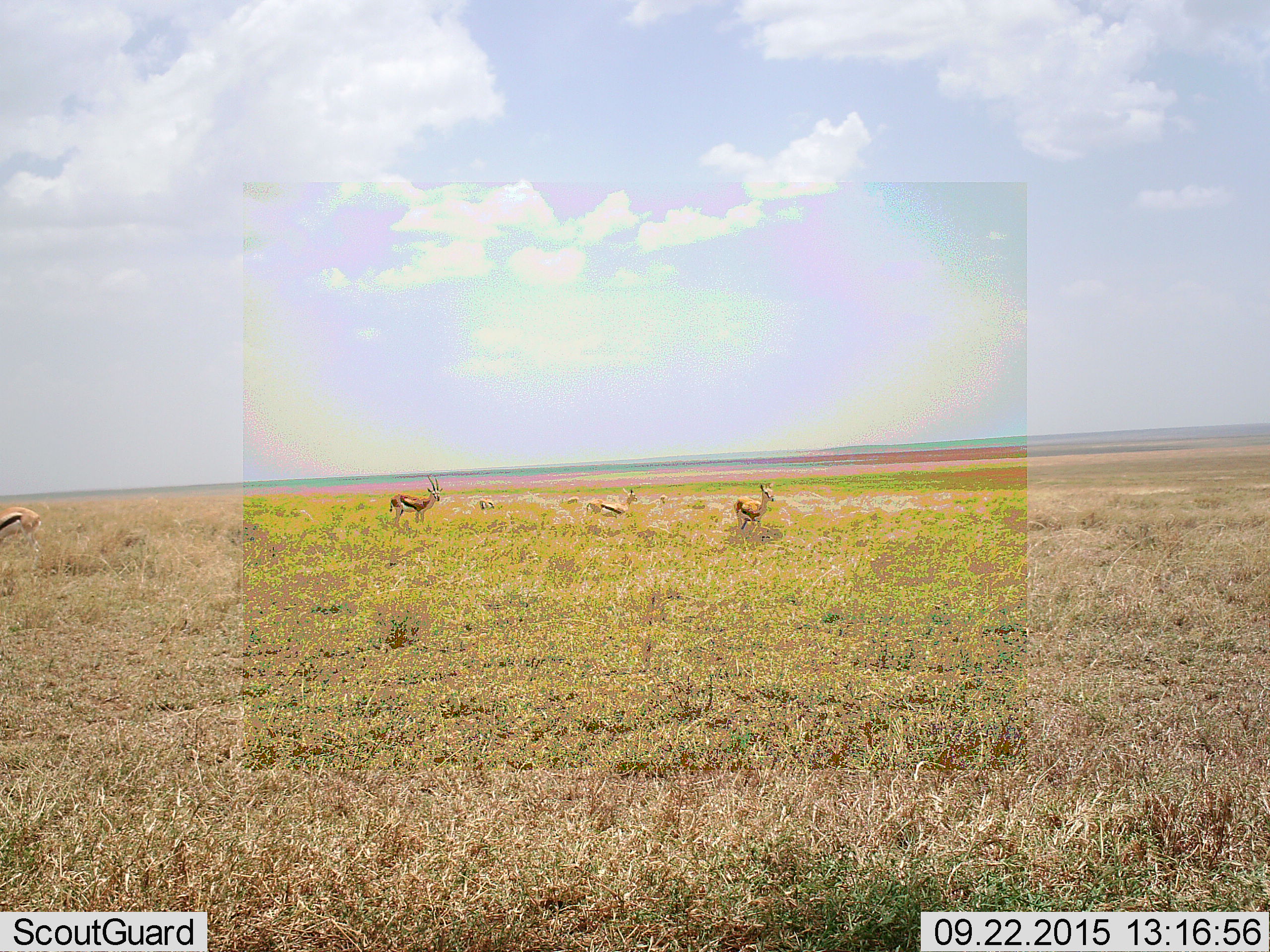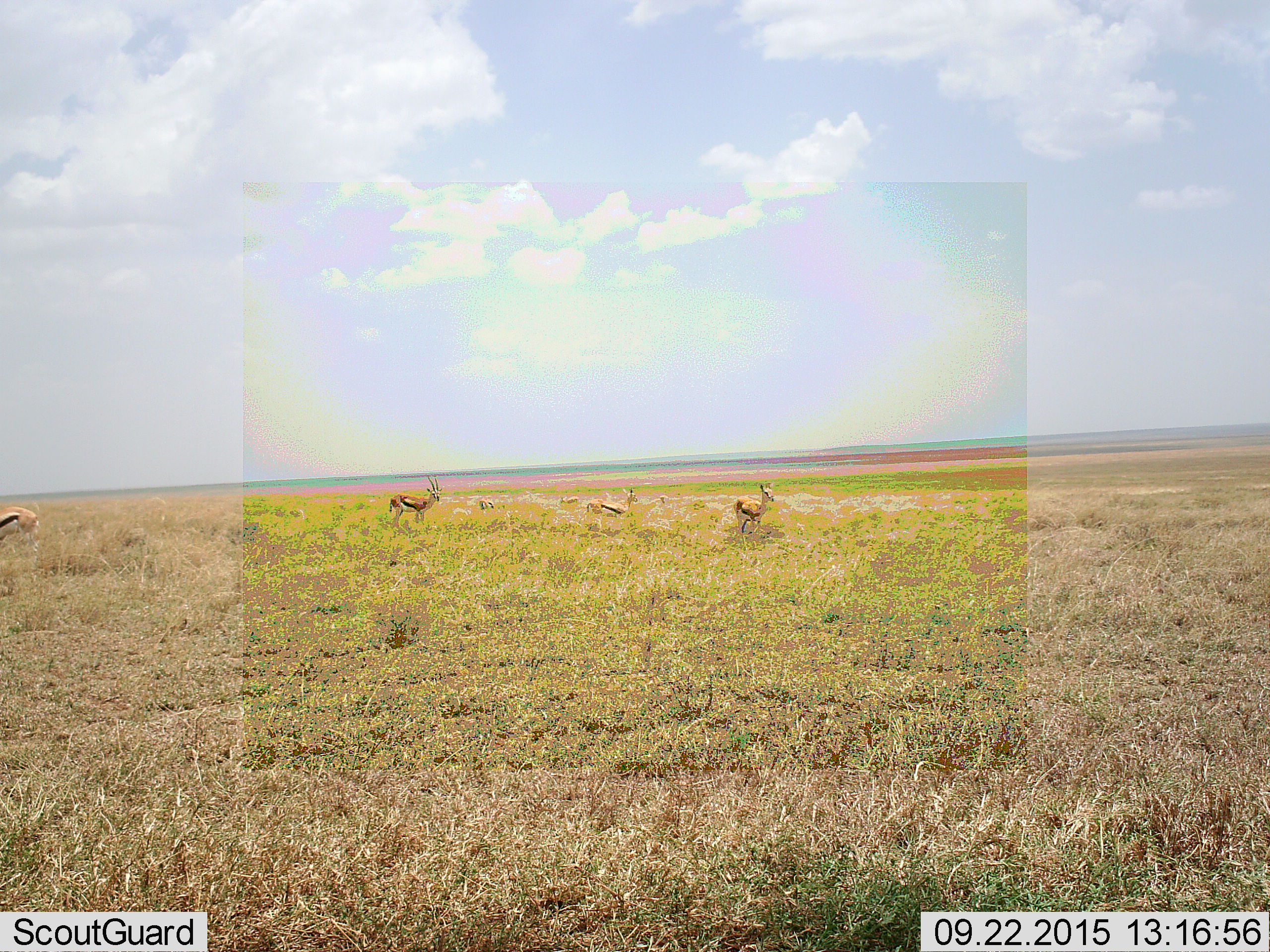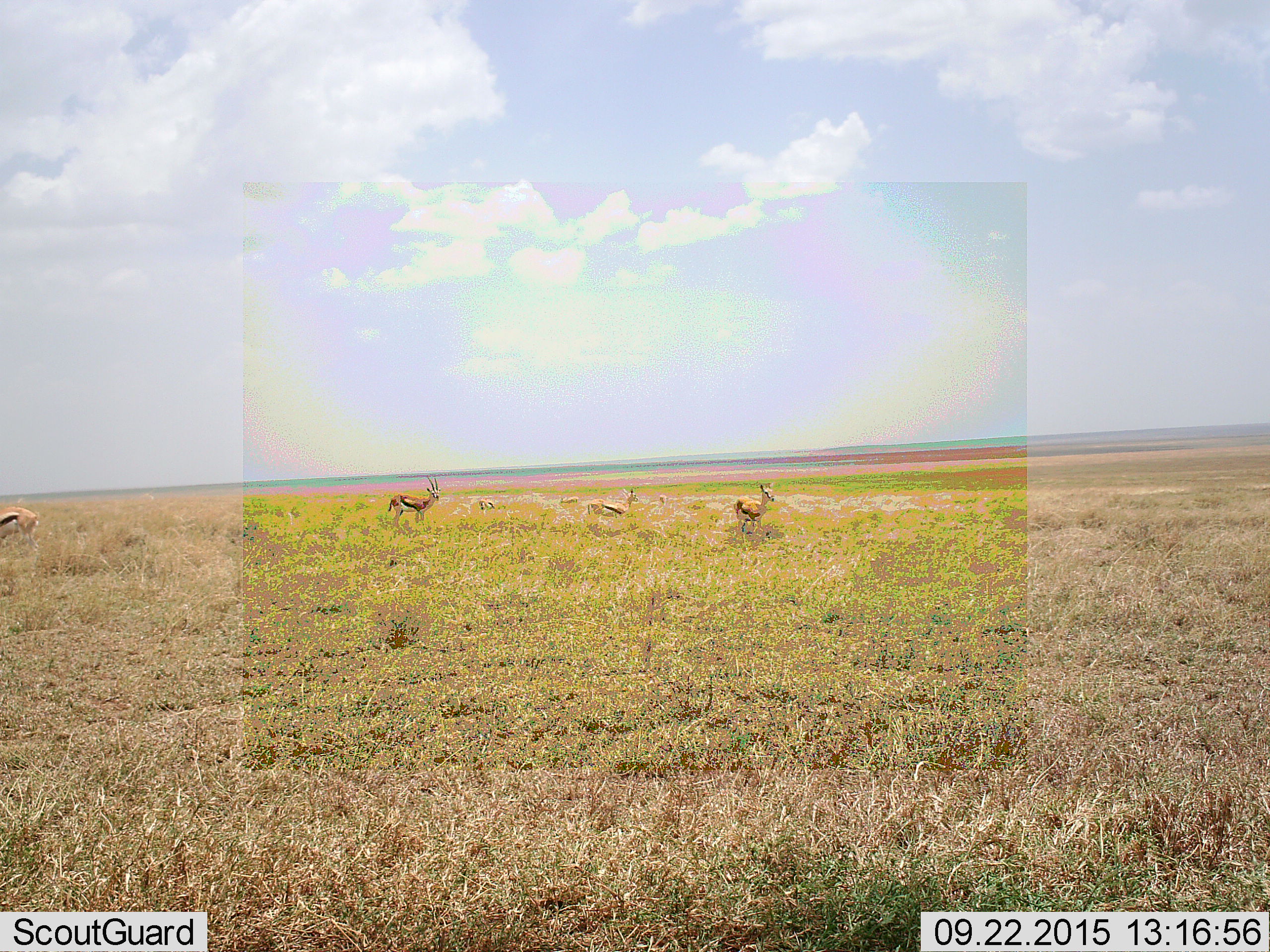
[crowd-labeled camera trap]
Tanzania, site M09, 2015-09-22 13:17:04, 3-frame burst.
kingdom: Animalia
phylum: Chordata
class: Mammalia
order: Artiodactyla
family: Bovidae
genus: Eudorcas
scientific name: Eudorcas thomsonii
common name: thomson's gazelle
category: gazellethomsons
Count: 6.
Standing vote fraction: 100%.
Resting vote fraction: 0%.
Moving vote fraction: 0%.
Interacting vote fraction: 0%.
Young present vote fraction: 17%.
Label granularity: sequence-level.